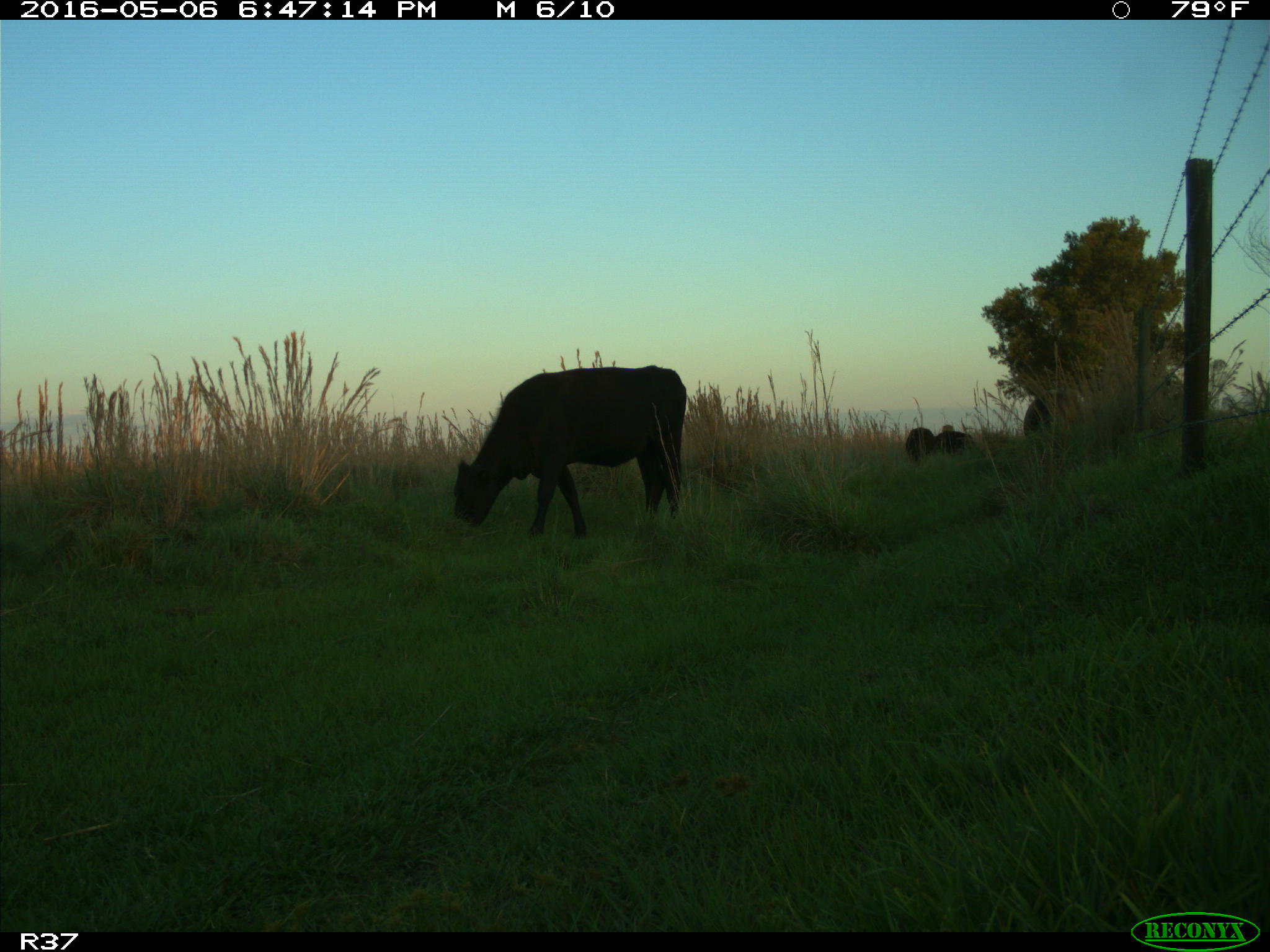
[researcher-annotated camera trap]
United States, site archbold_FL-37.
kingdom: Animalia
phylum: Chordata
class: Mammalia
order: Artiodactyla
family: Bovidae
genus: Bos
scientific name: Bos taurus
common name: domestic cow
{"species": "Bos taurus (domestic cow)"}